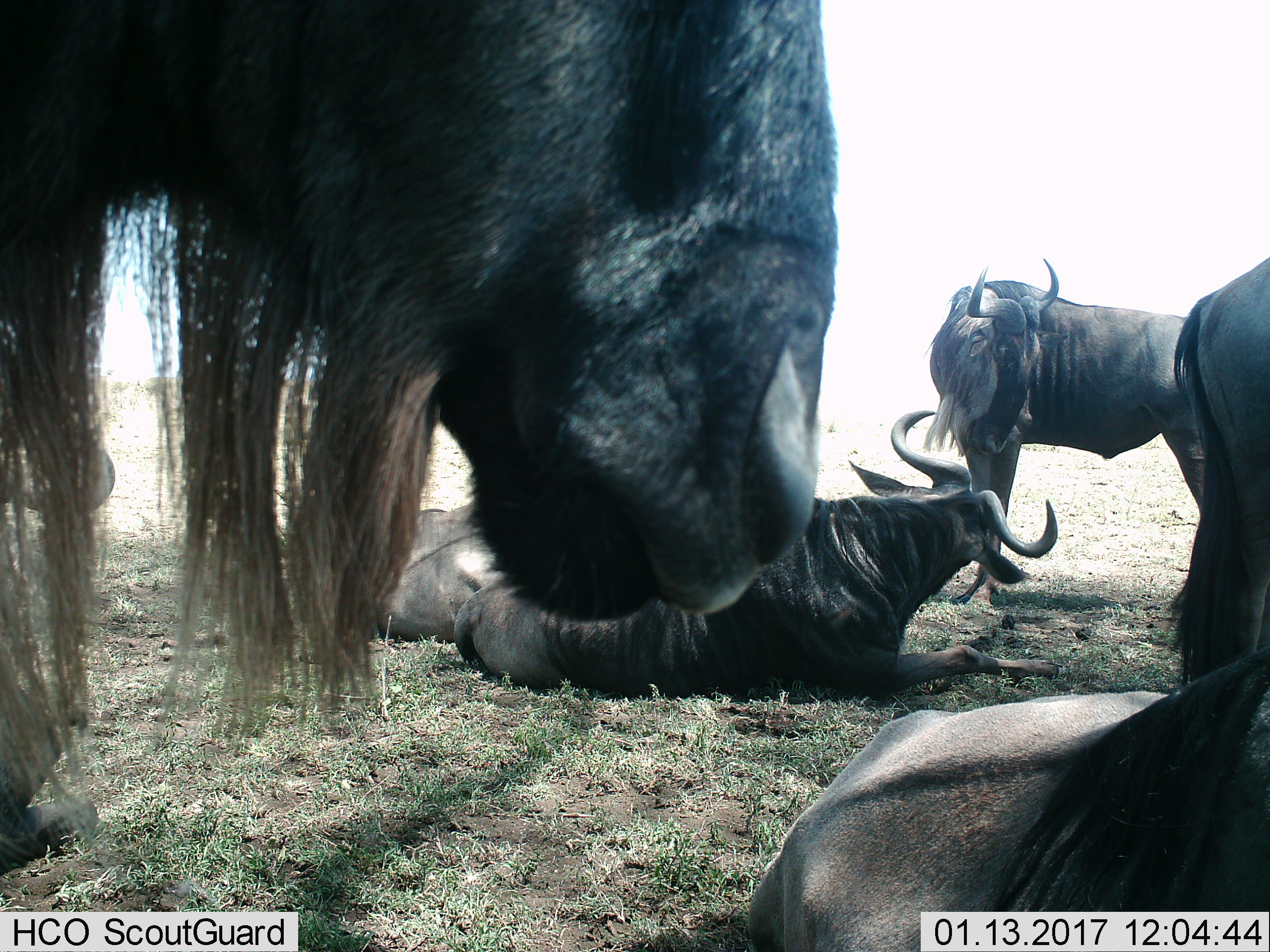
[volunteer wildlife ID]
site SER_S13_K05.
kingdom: Animalia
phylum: Chordata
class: Mammalia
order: Artiodactyla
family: Bovidae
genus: Connochaetes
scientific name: Connochaetes taurinus taurinus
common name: blue wildebeest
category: wildebeestblue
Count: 6.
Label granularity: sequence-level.